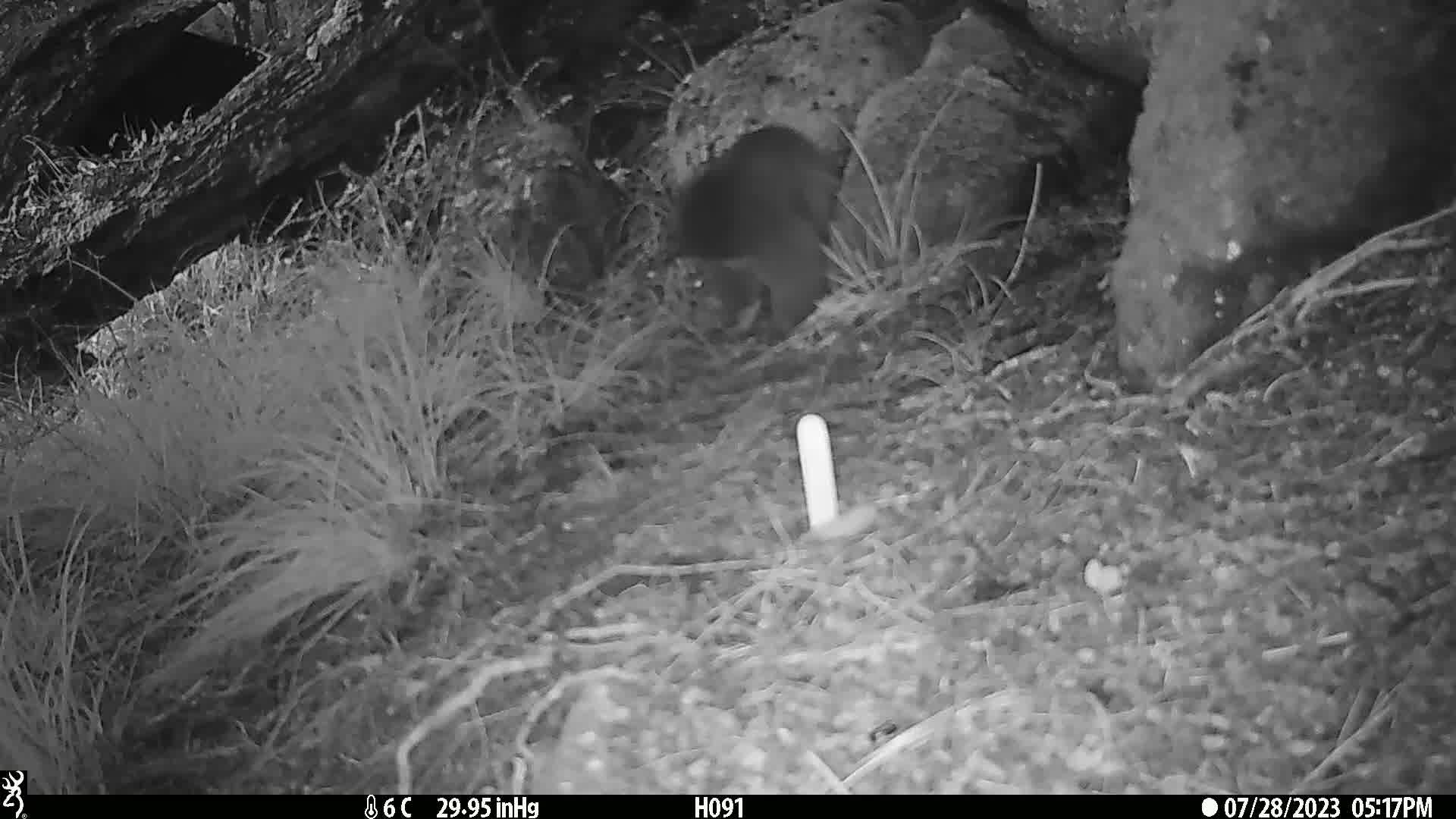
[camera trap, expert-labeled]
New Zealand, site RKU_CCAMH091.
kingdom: Animalia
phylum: Chordata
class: Mammalia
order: Diprotodontia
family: Phalangeridae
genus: Trichosurus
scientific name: Trichosurus vulpecula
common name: common brushtail possum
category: possum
Possum (common brushtail possum) (Trichosurus vulpecula).